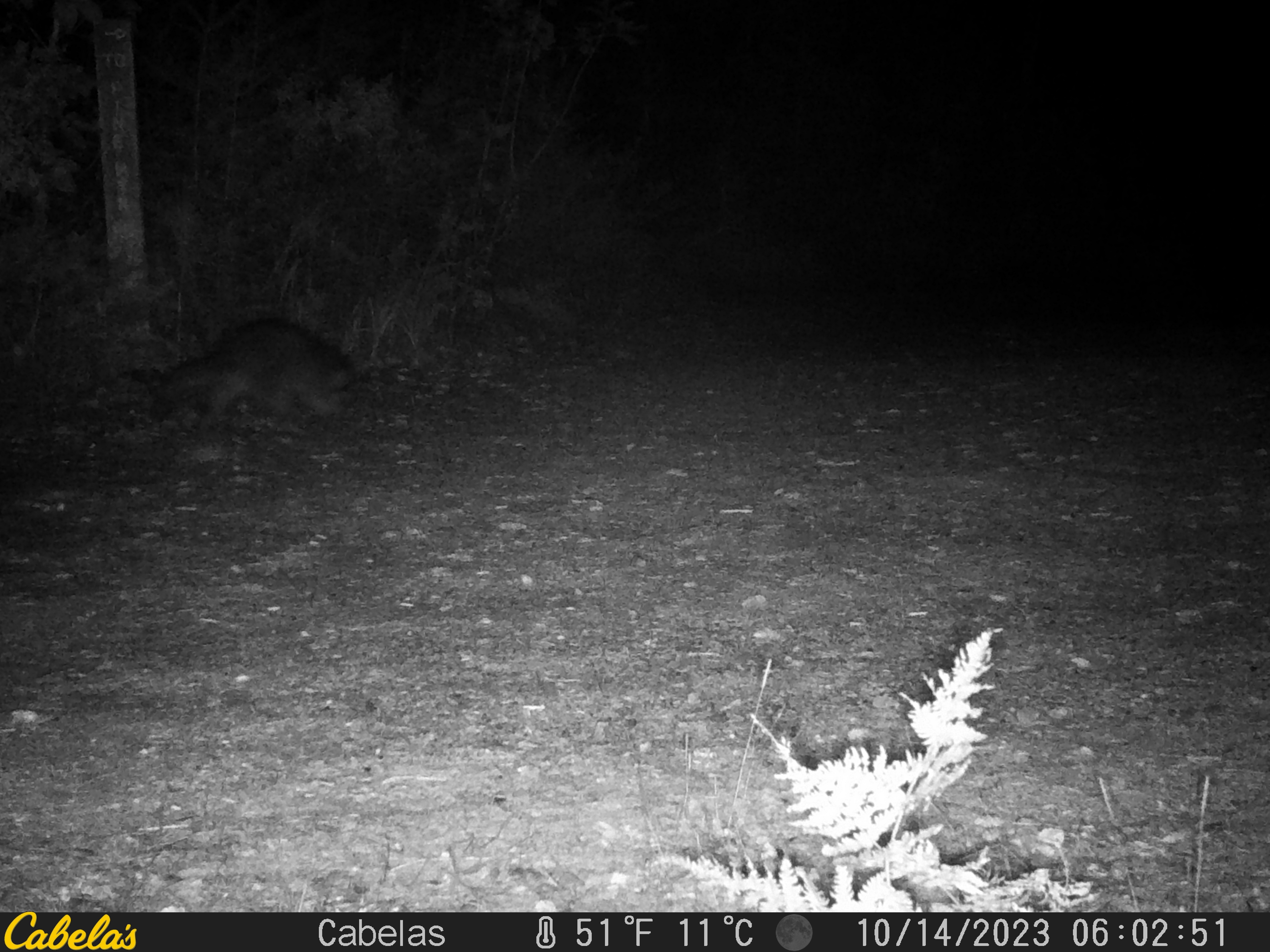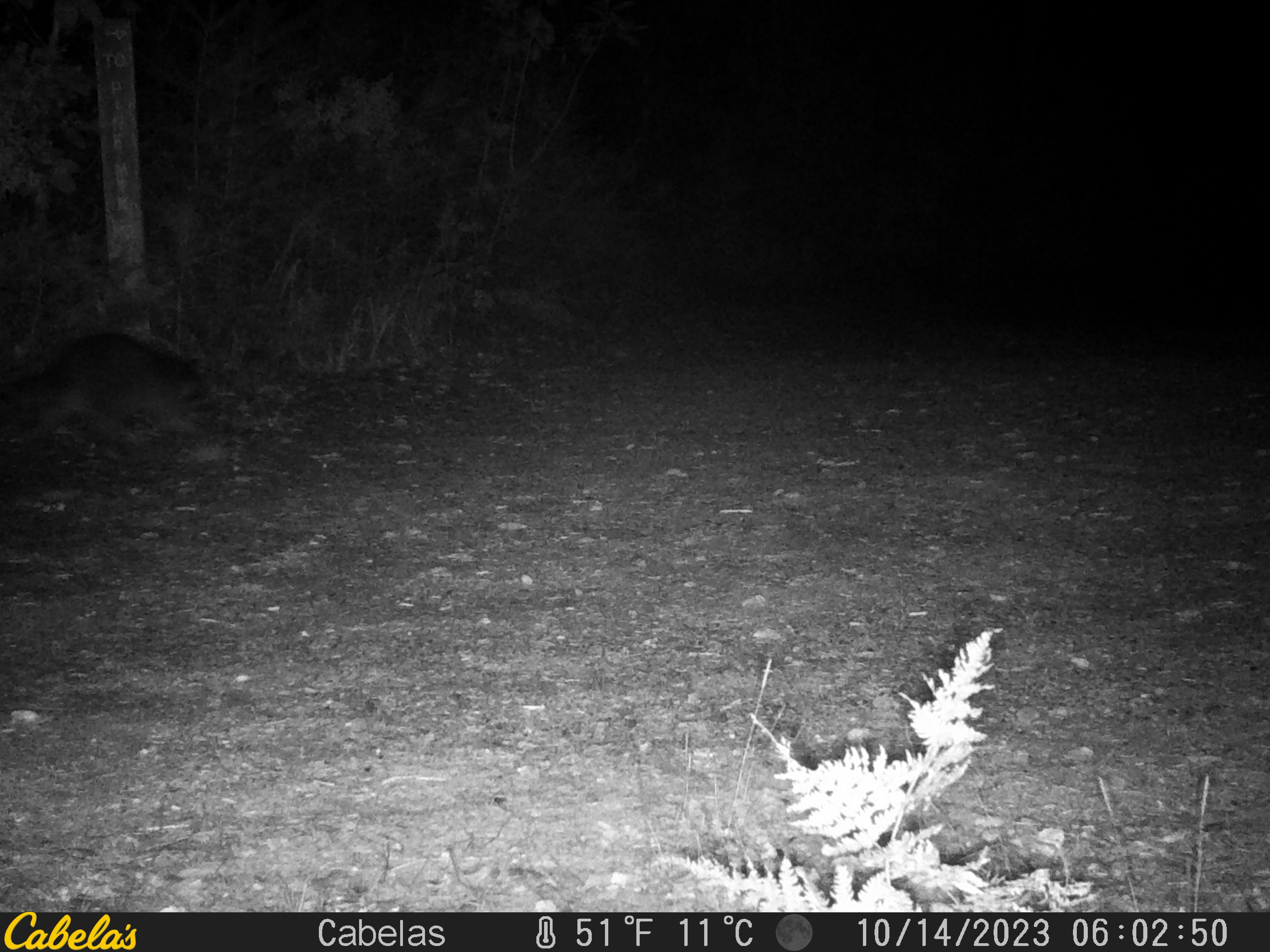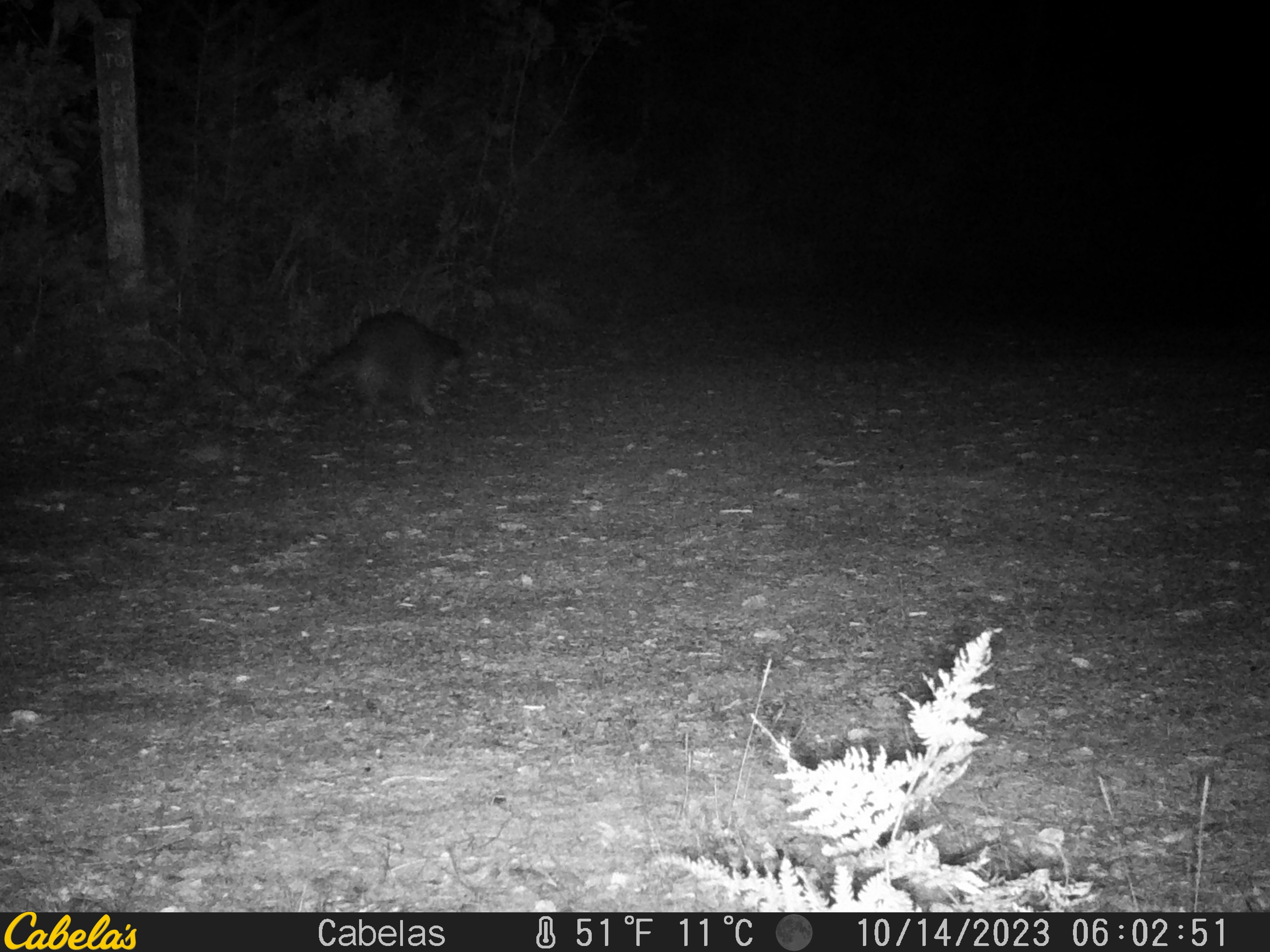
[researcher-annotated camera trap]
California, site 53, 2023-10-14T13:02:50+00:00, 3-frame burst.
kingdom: Animalia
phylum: Chordata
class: Mammalia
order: Carnivora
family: Procyonidae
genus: Procyon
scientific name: Procyon lotor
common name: raccoon